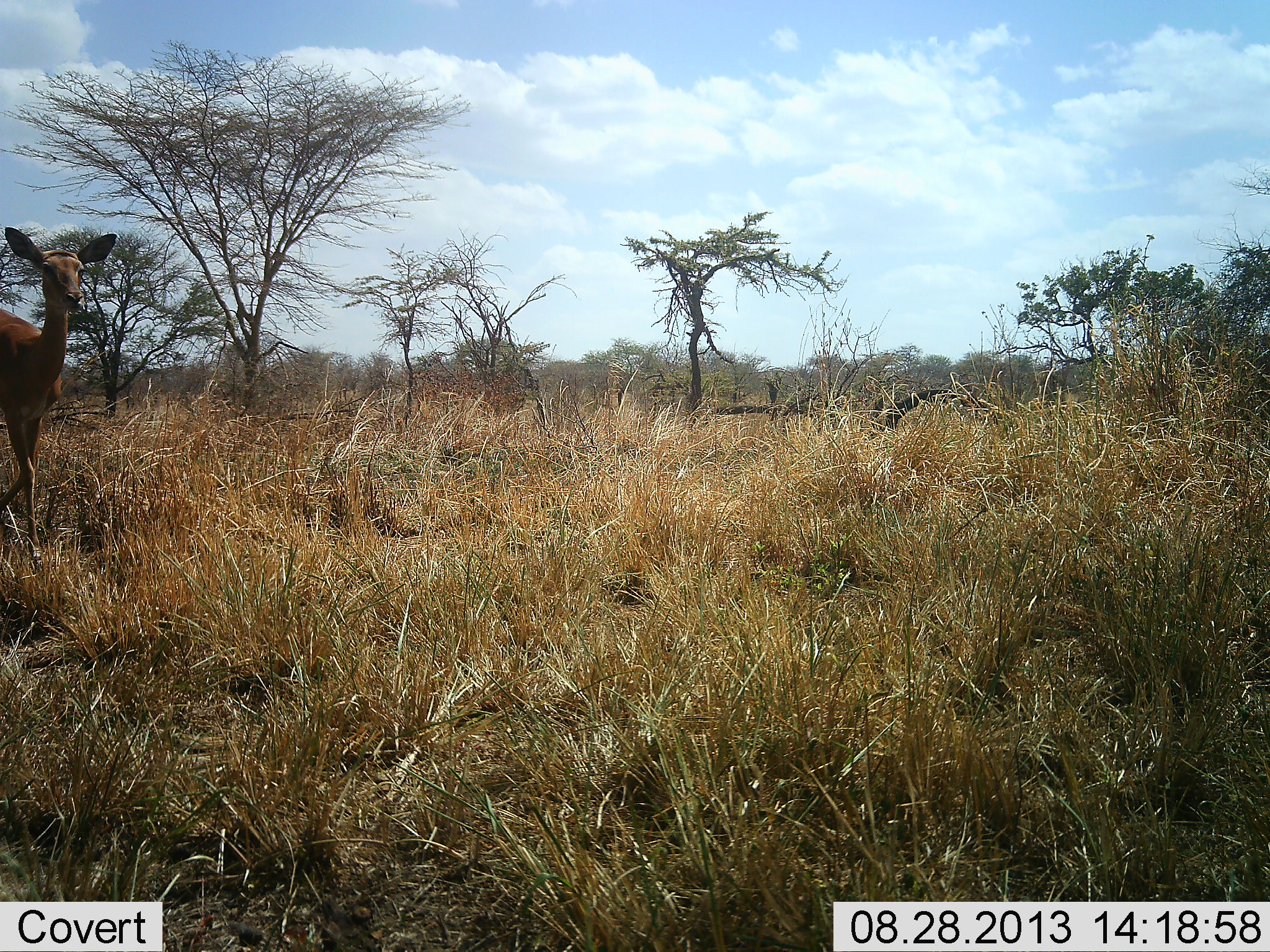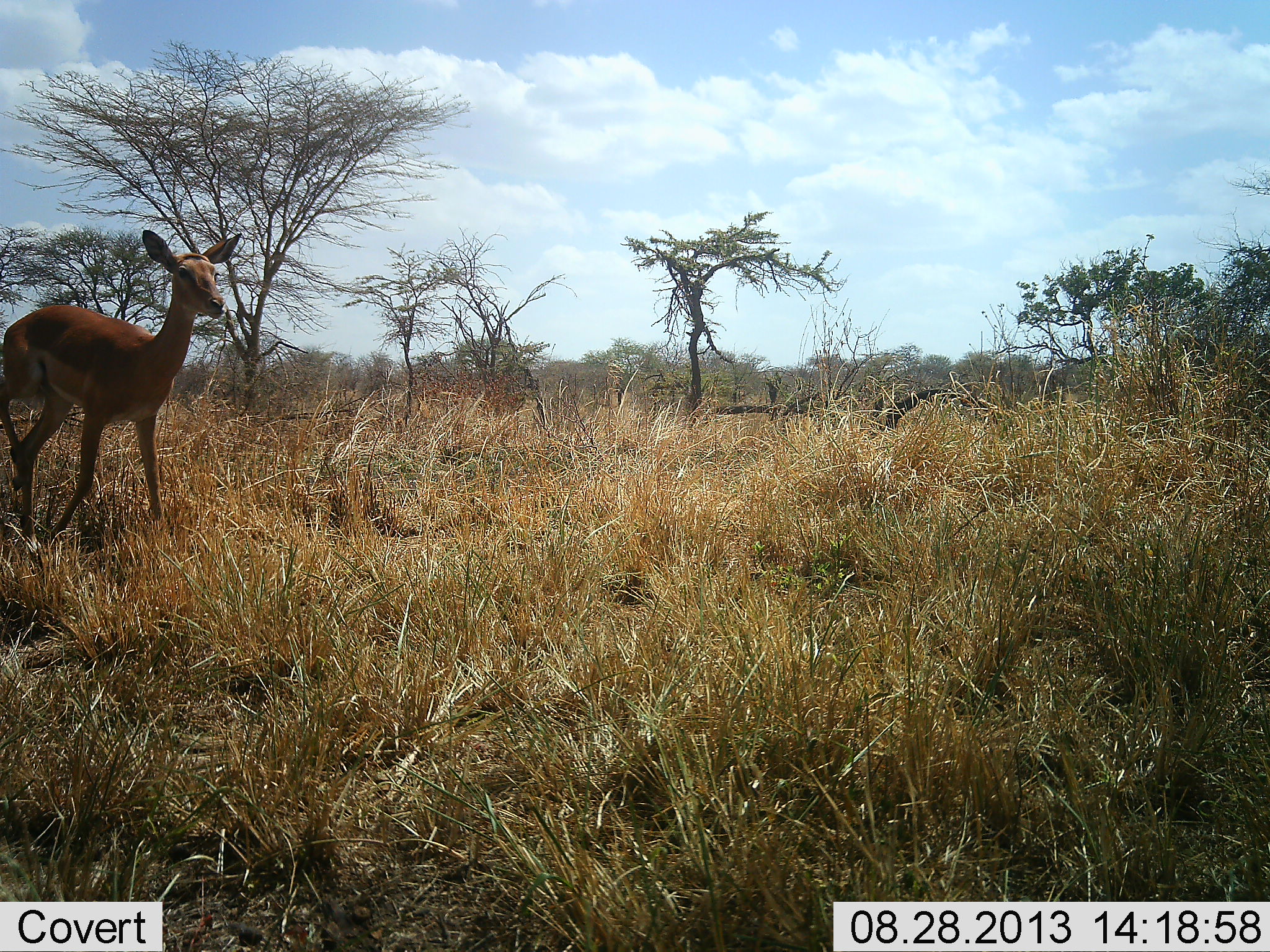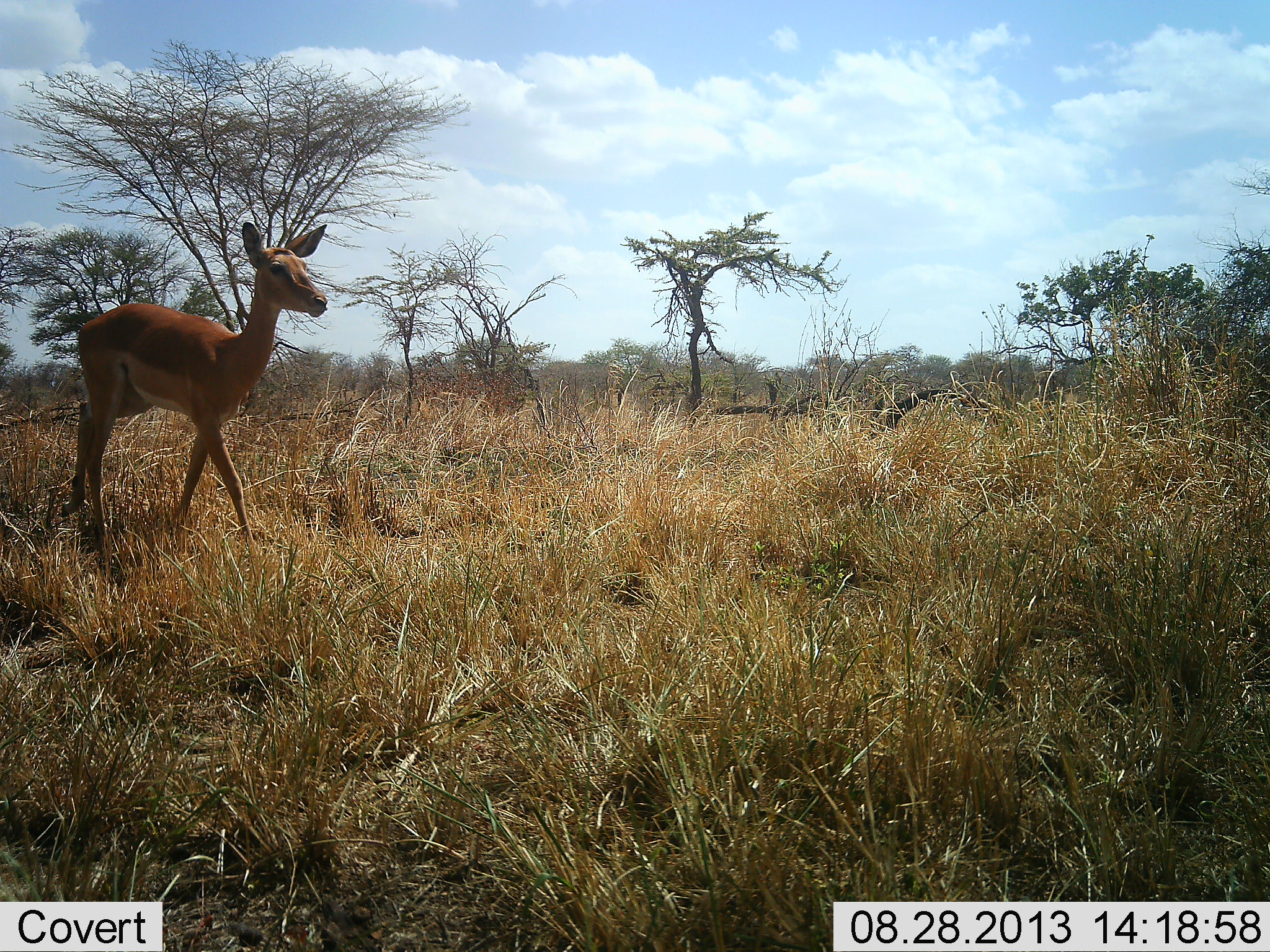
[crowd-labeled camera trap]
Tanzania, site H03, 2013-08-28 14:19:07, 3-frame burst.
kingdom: Animalia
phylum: Chordata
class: Mammalia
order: Artiodactyla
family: Bovidae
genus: Aepyceros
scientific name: Aepyceros melampus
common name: impala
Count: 1.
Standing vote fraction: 0%.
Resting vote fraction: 0%.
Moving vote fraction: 100%.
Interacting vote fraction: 0%.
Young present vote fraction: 0%.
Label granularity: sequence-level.